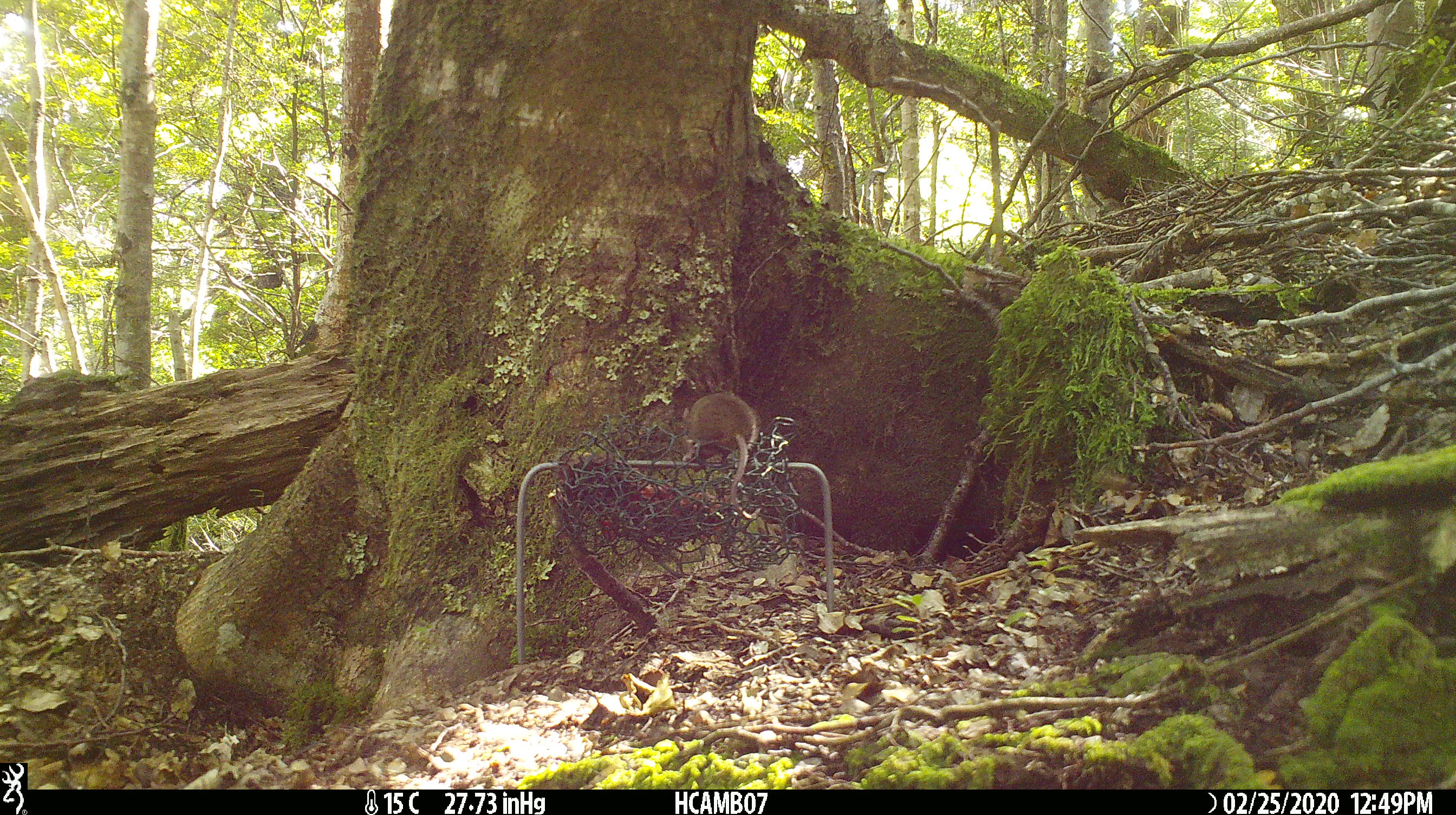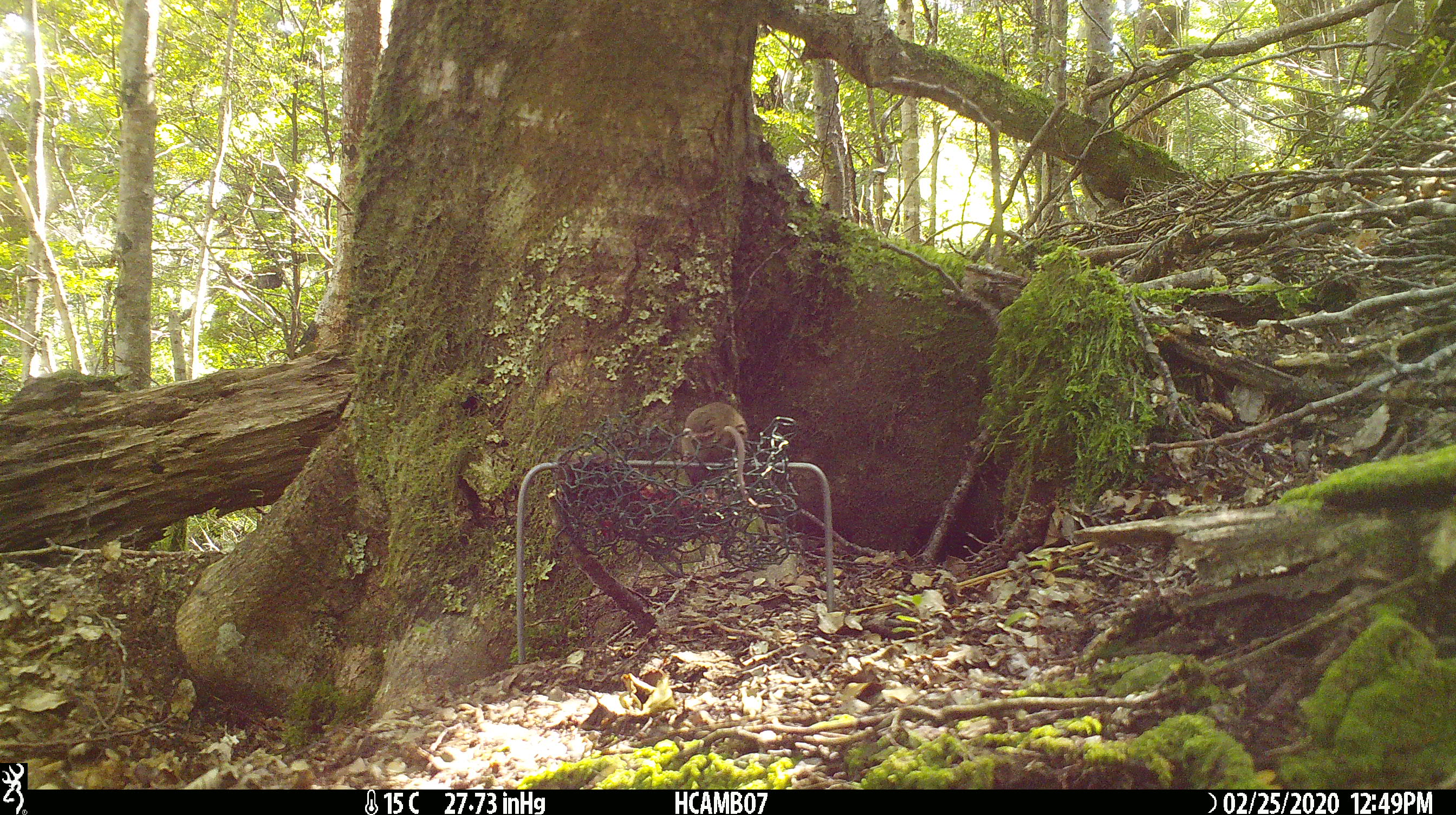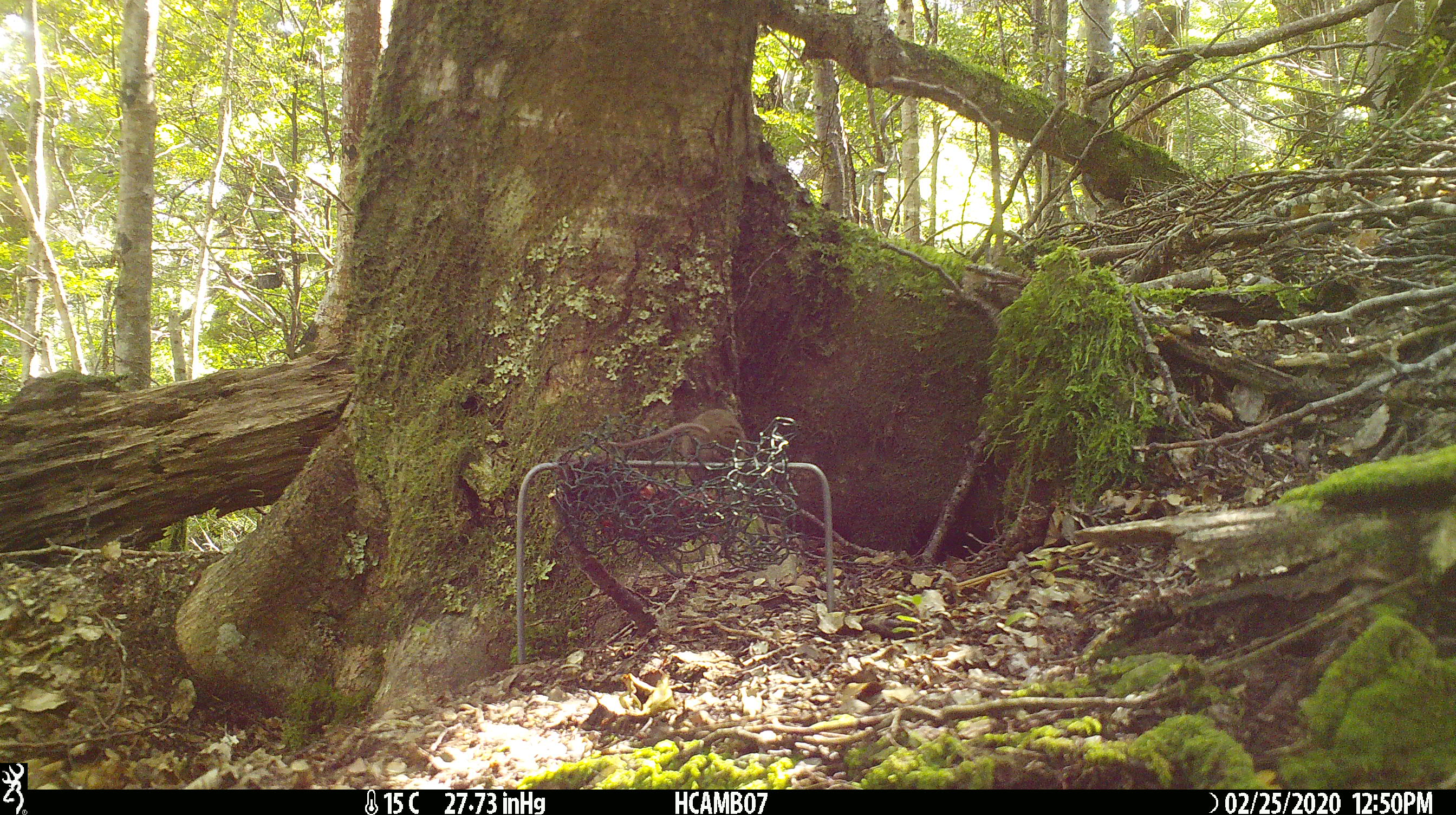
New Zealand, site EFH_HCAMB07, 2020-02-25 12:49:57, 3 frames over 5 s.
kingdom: Animalia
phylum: Chordata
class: Mammalia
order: Rodentia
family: Muridae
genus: Mus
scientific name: Mus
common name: mouse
Mouse (Mus).